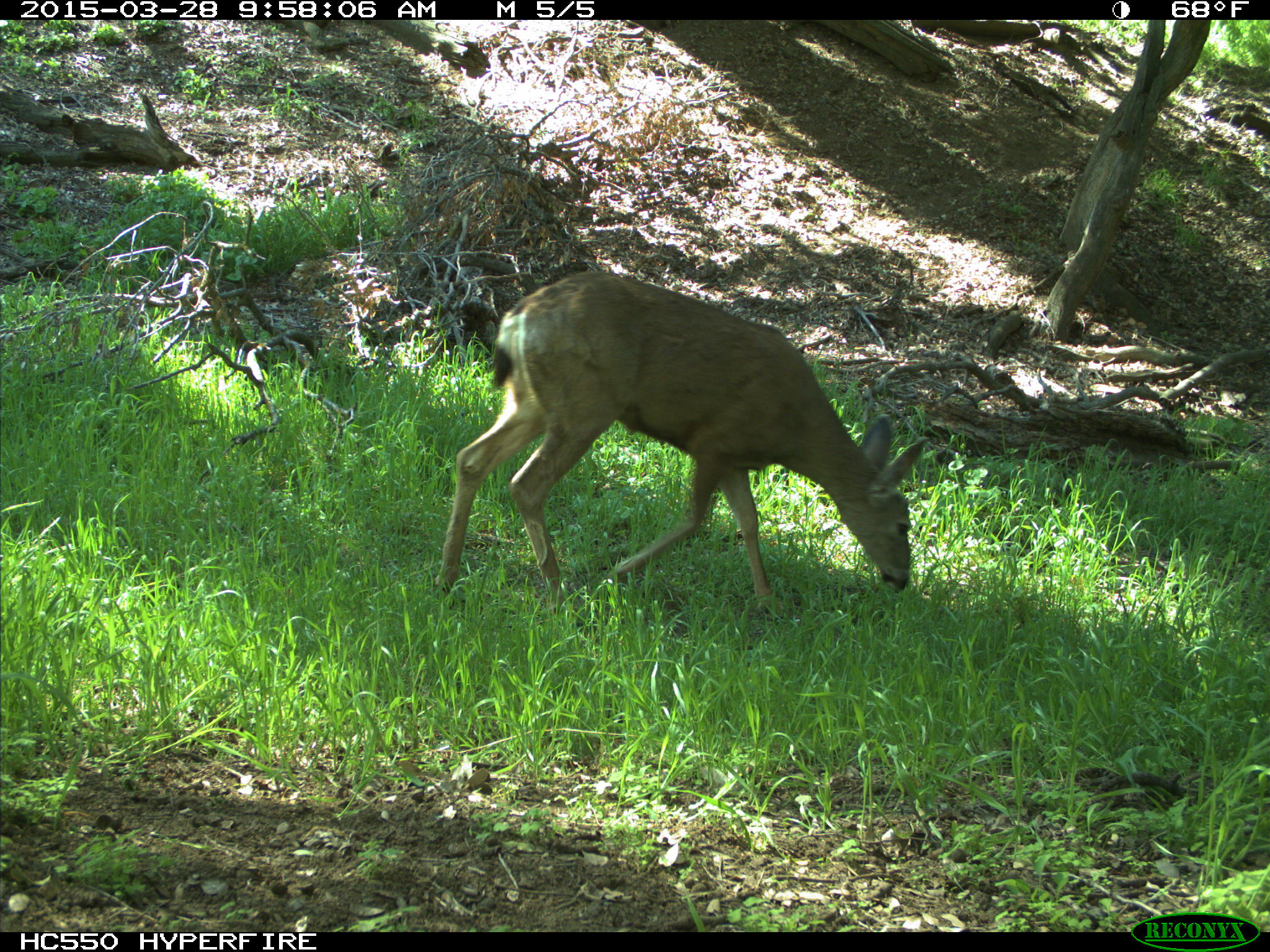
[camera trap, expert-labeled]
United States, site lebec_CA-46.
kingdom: Animalia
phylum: Chordata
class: Mammalia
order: Artiodactyla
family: Cervidae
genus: Odocoileus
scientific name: Odocoileus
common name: deer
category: unidentified deer